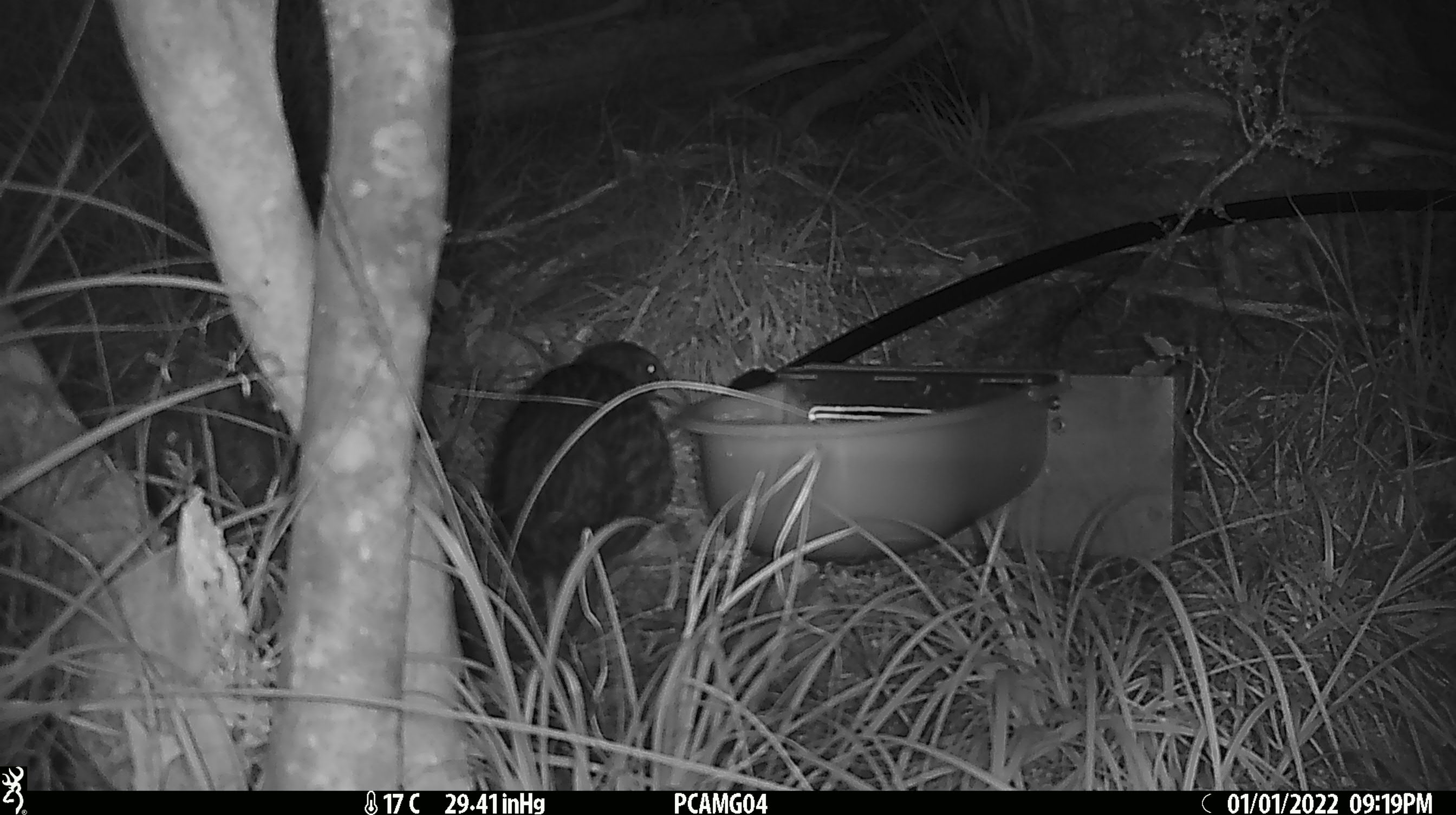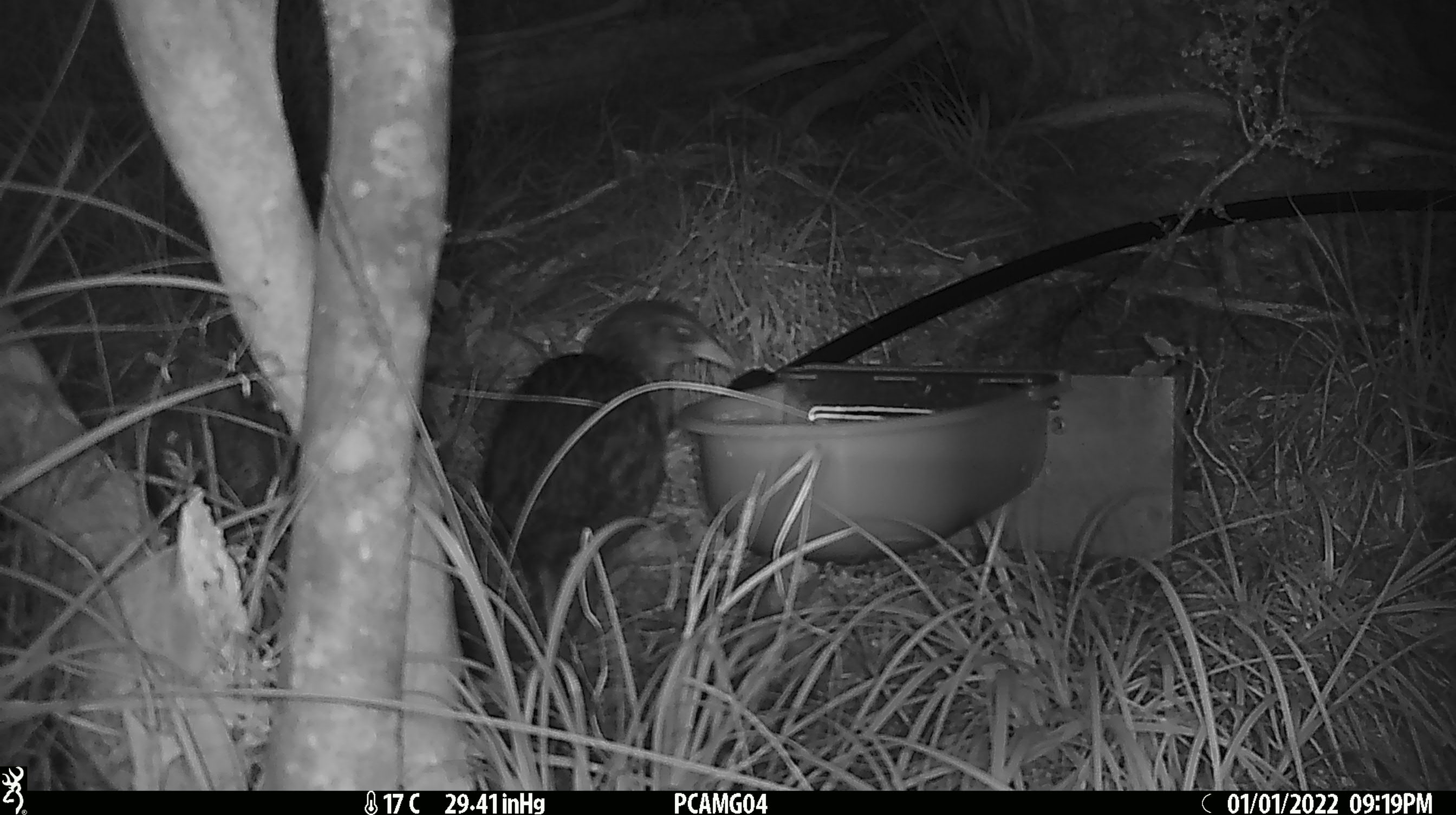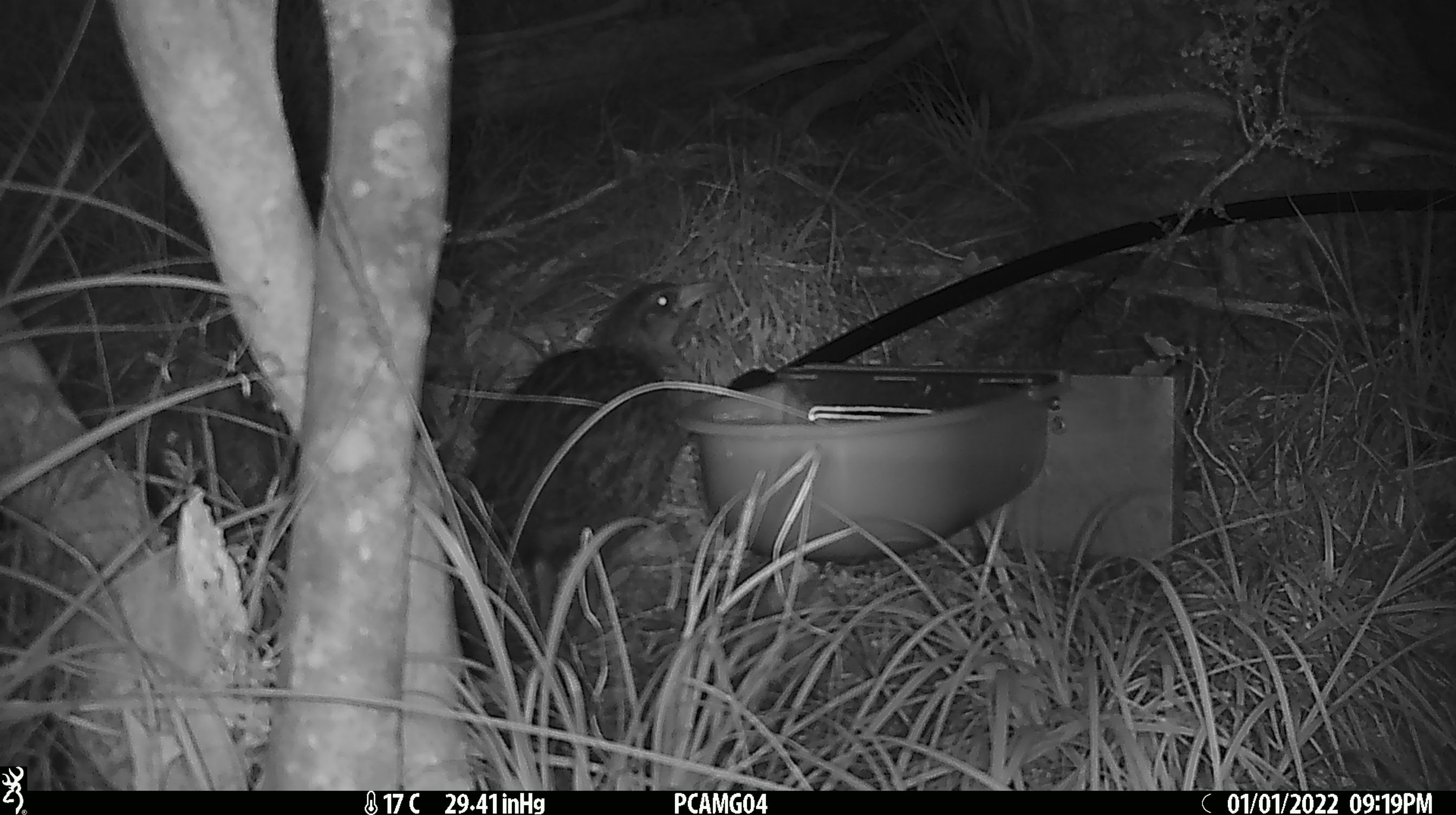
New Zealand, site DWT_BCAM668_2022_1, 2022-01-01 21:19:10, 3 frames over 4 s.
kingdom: Animalia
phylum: Chordata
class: Aves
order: Gruiformes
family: Rallidae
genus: Gallirallus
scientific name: Gallirallus australis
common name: weka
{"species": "weka (Gallirallus australis)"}